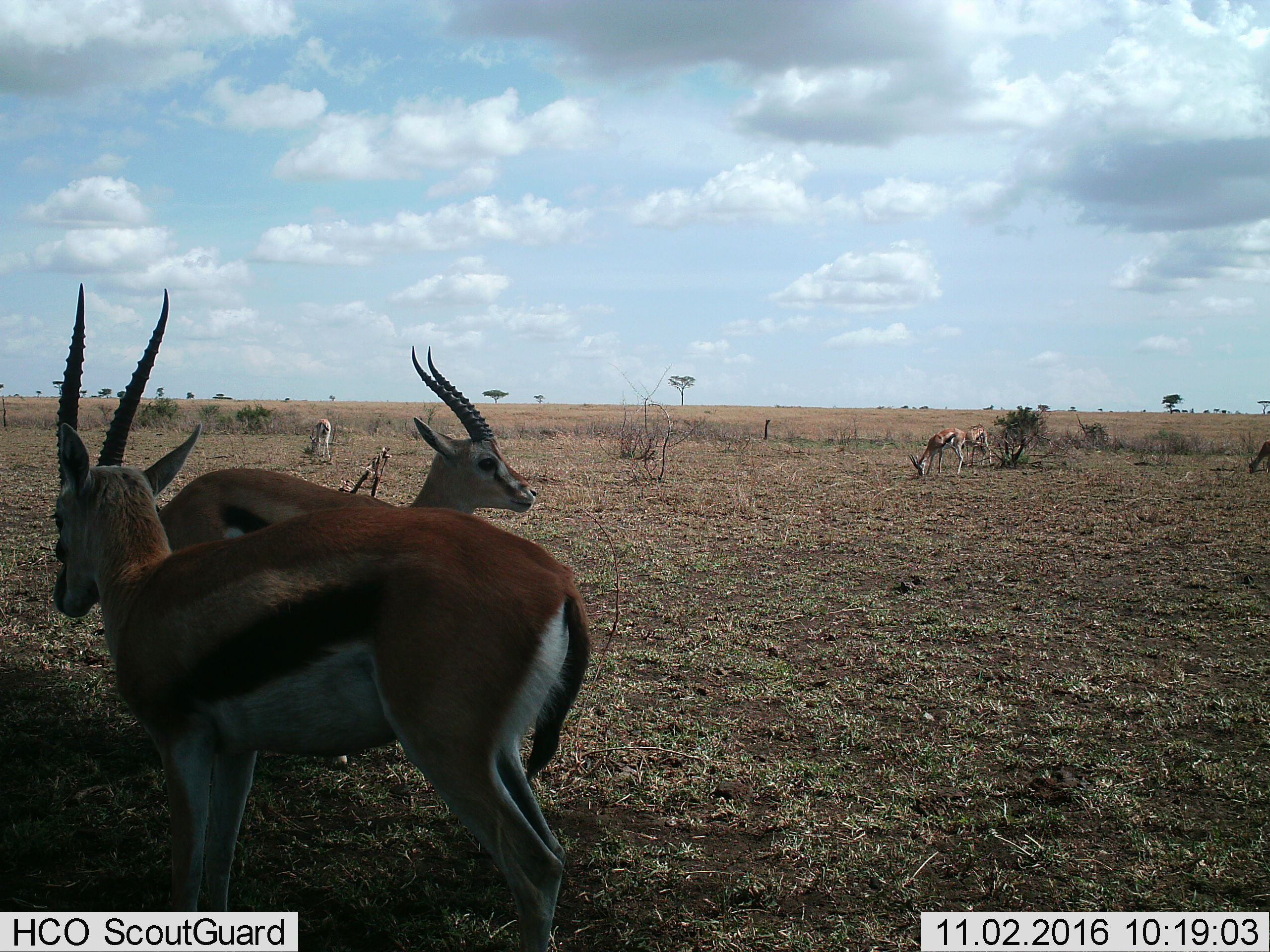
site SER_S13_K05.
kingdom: Animalia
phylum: Chordata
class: Mammalia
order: Artiodactyla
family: Bovidae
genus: Eudorcas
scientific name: Eudorcas thomsonii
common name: thomson's gazelle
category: gazellethomsons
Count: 6.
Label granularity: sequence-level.